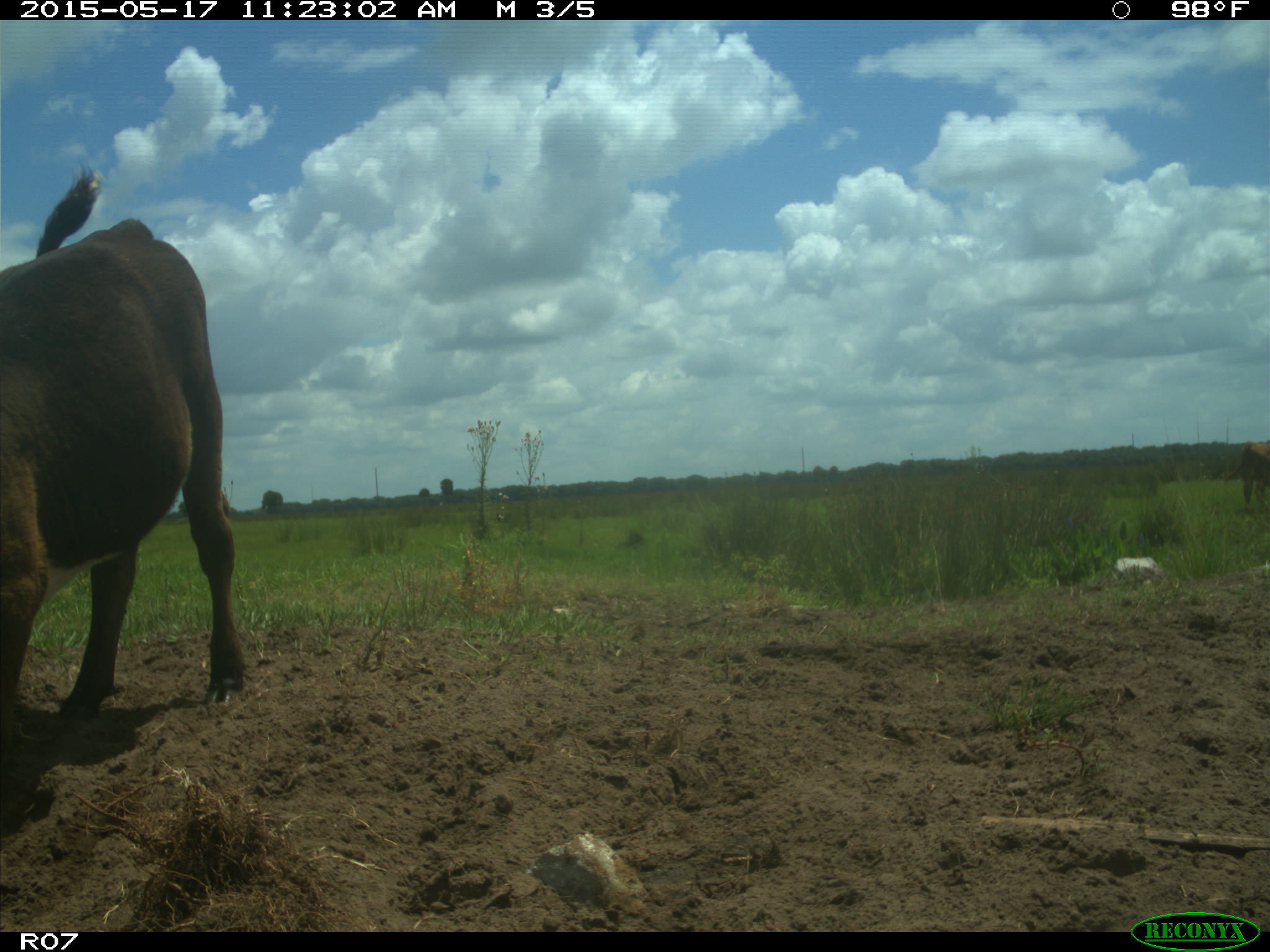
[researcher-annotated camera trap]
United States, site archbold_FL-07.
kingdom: Animalia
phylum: Chordata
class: Mammalia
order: Artiodactyla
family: Bovidae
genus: Bos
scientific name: Bos taurus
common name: domestic cow